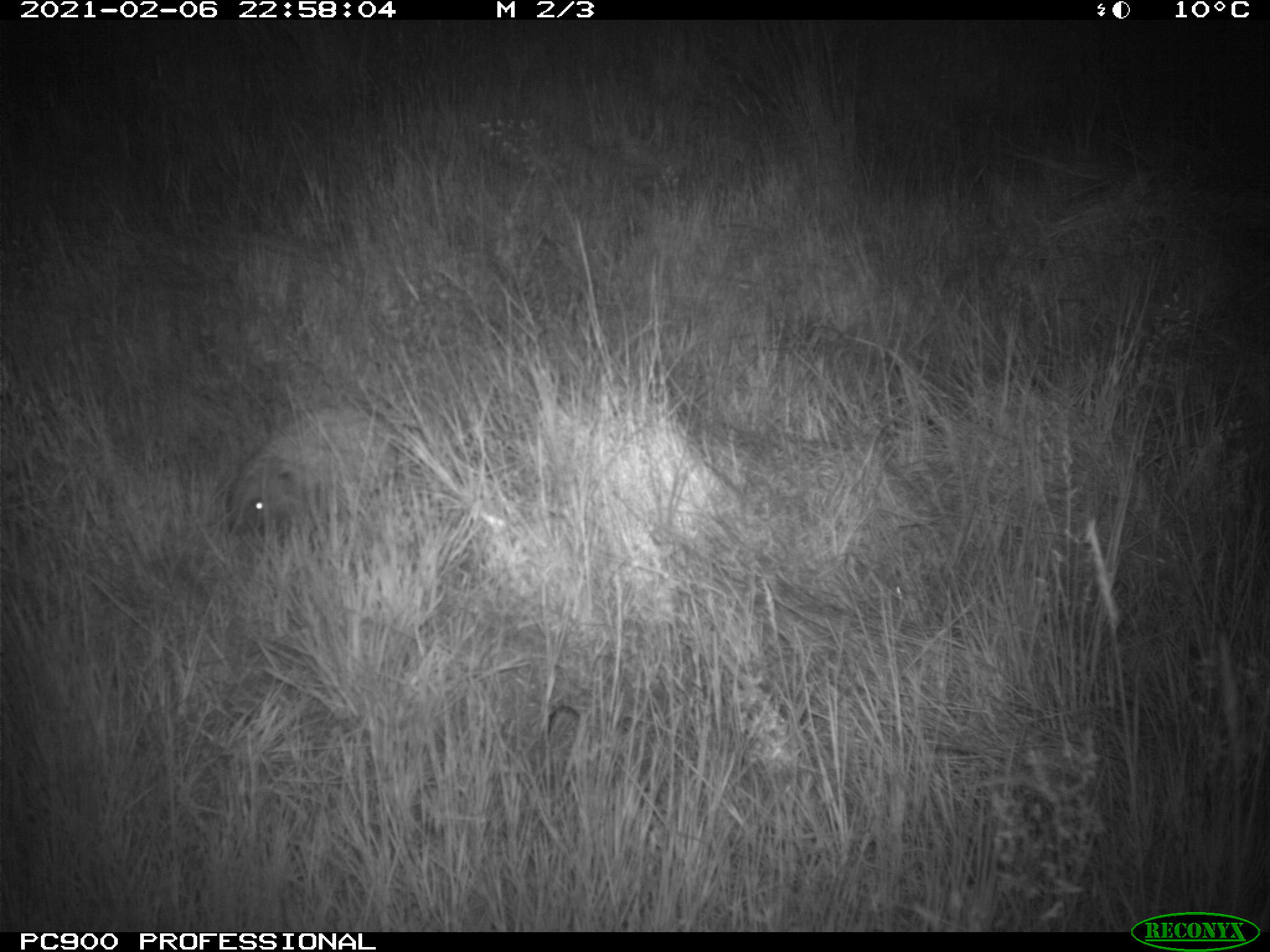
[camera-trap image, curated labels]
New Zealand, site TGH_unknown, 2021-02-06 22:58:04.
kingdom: Animalia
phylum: Chordata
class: Mammalia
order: Eulipotyphla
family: Erinaceidae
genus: Erinaceus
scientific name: Erinaceus europaeus europaeus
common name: european hedgehog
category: hedgehog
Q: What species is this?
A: Hedgehog (european hedgehog) (Erinaceus europaeus europaeus).